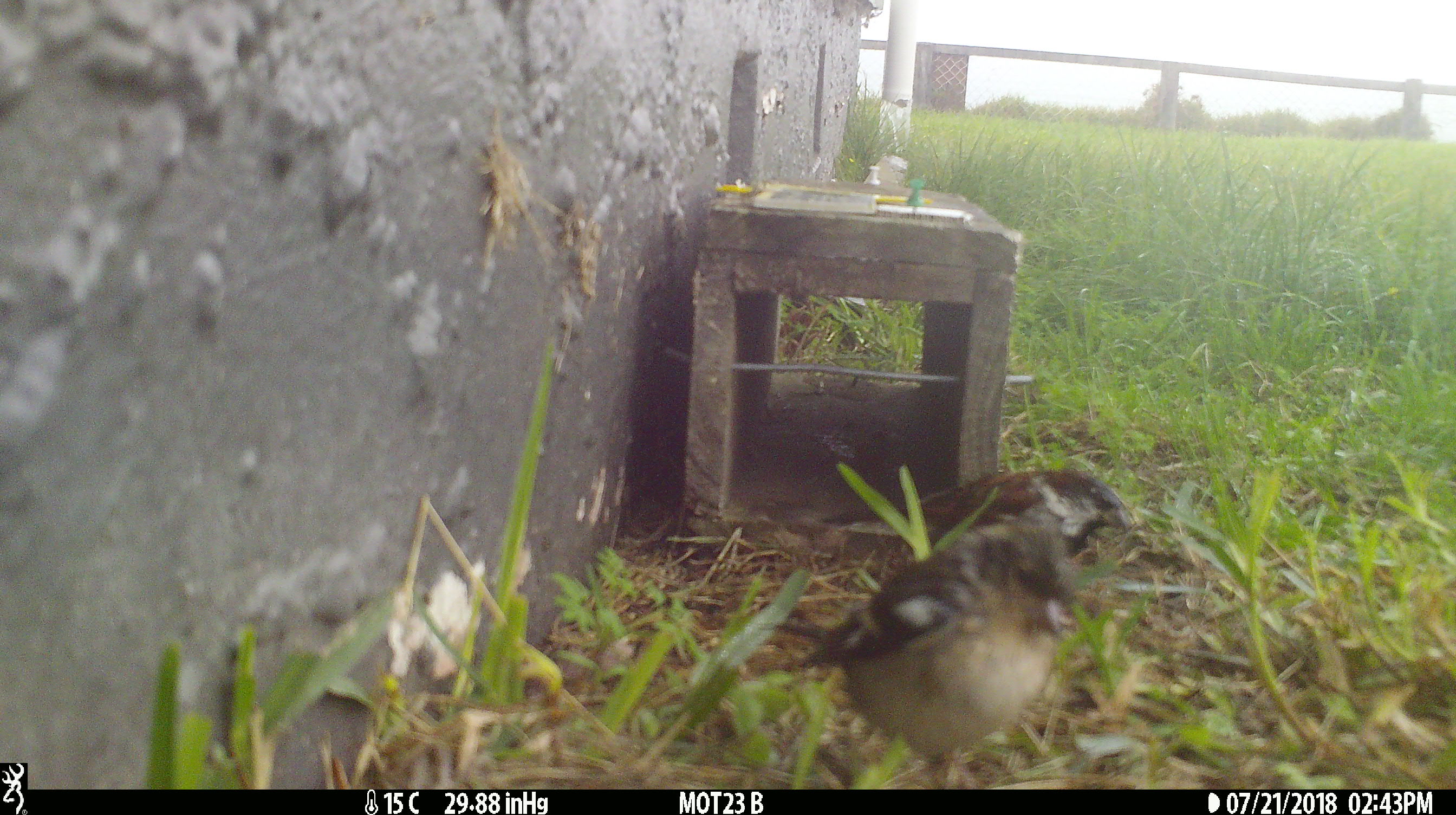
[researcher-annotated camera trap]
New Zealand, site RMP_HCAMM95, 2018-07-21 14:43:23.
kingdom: Animalia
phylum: Chordata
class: Aves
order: Passeriformes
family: Passeridae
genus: Passer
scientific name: Passer domesticus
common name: house sparrow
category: sparrow